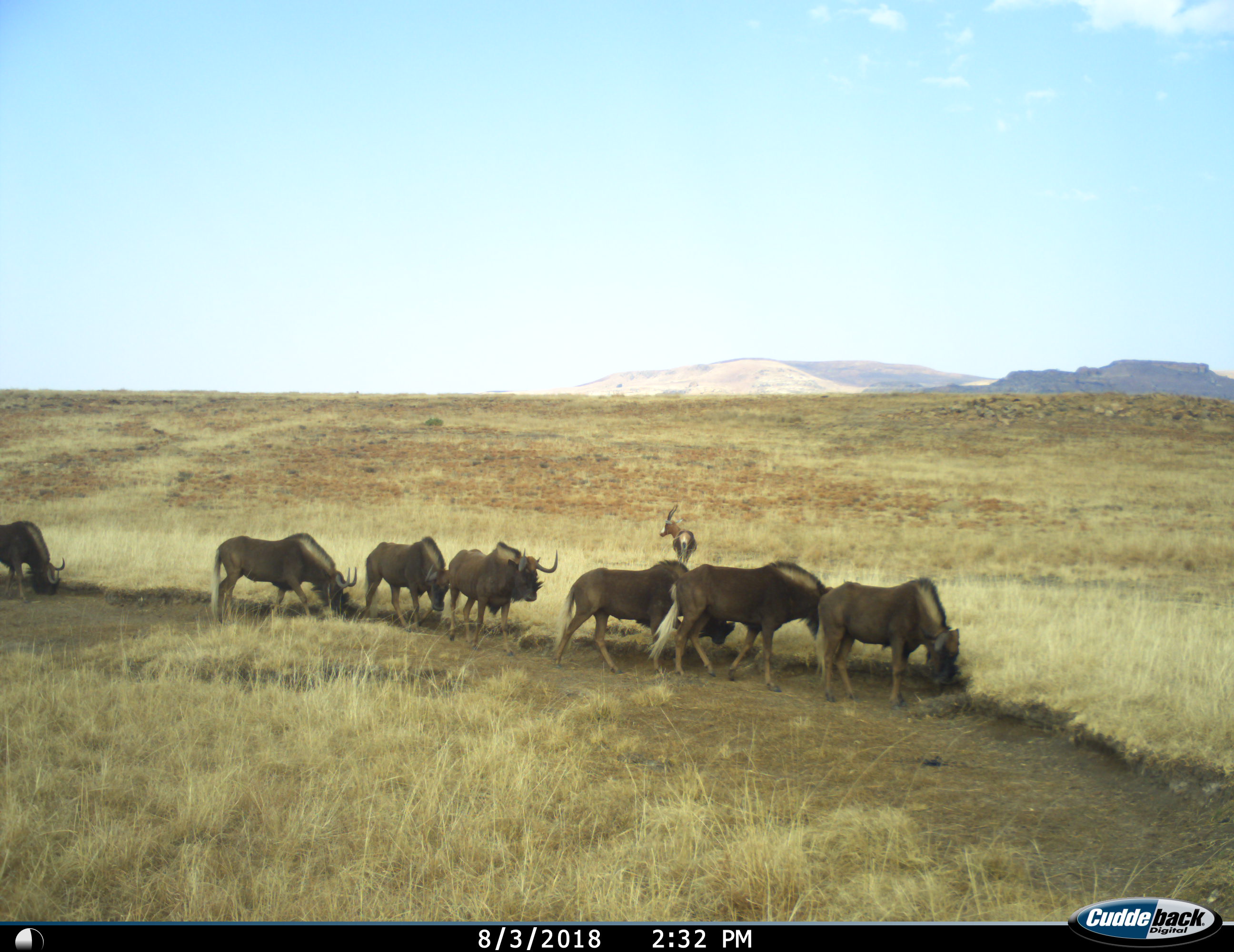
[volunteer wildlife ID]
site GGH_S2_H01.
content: unidentified animal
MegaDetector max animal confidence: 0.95